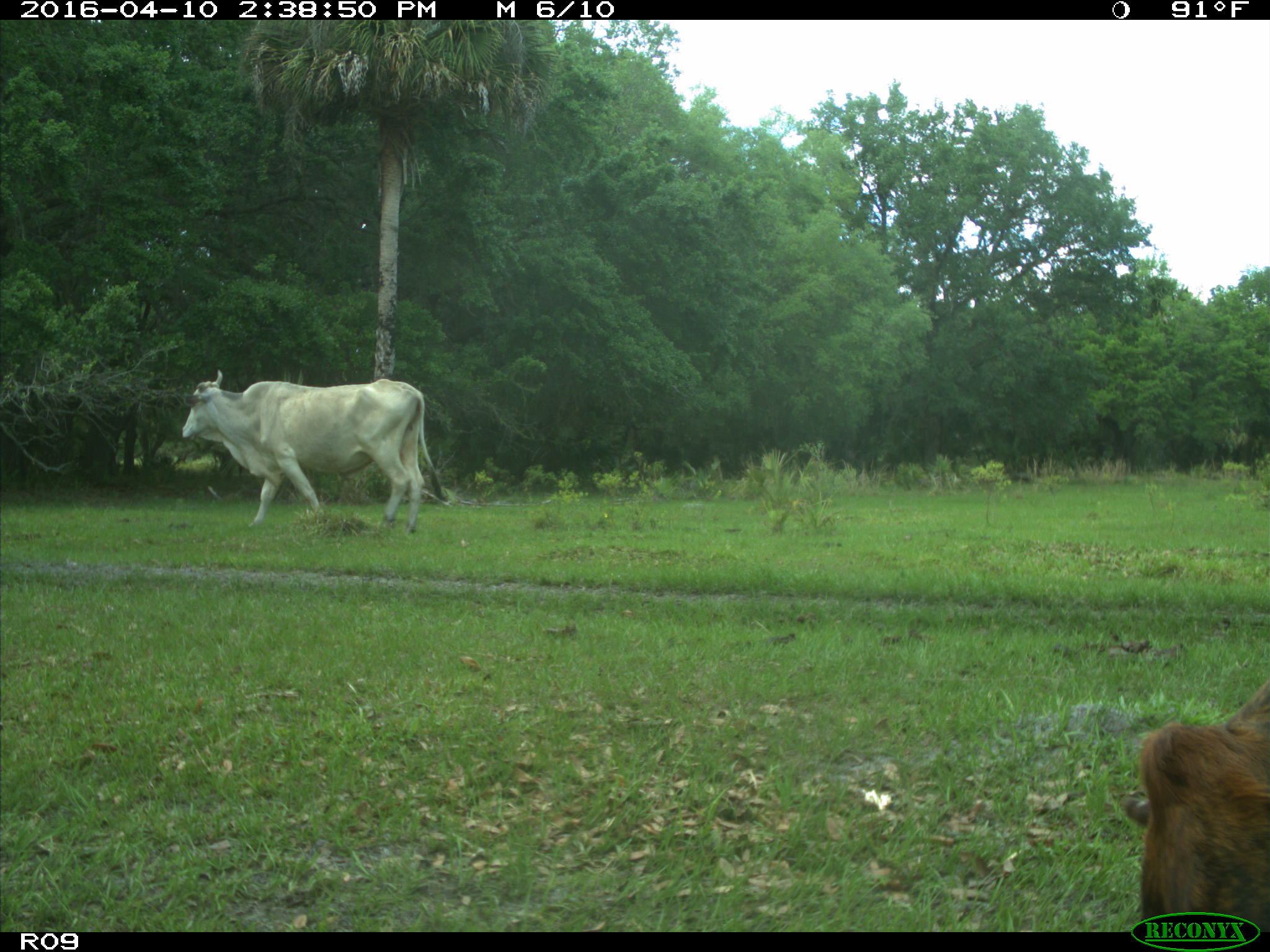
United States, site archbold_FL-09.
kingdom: Animalia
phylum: Chordata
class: Mammalia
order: Artiodactyla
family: Bovidae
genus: Bos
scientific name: Bos taurus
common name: domestic cow